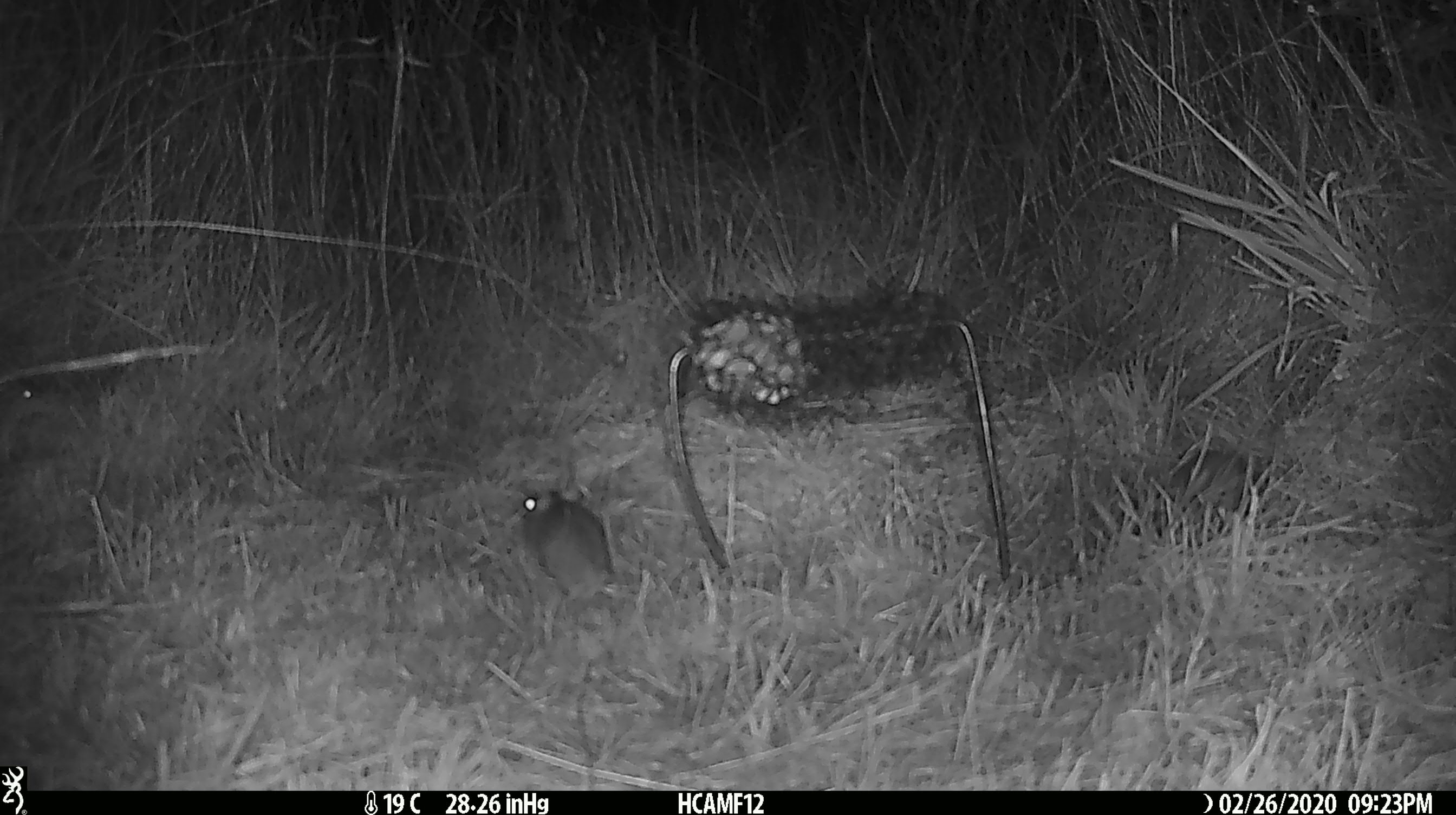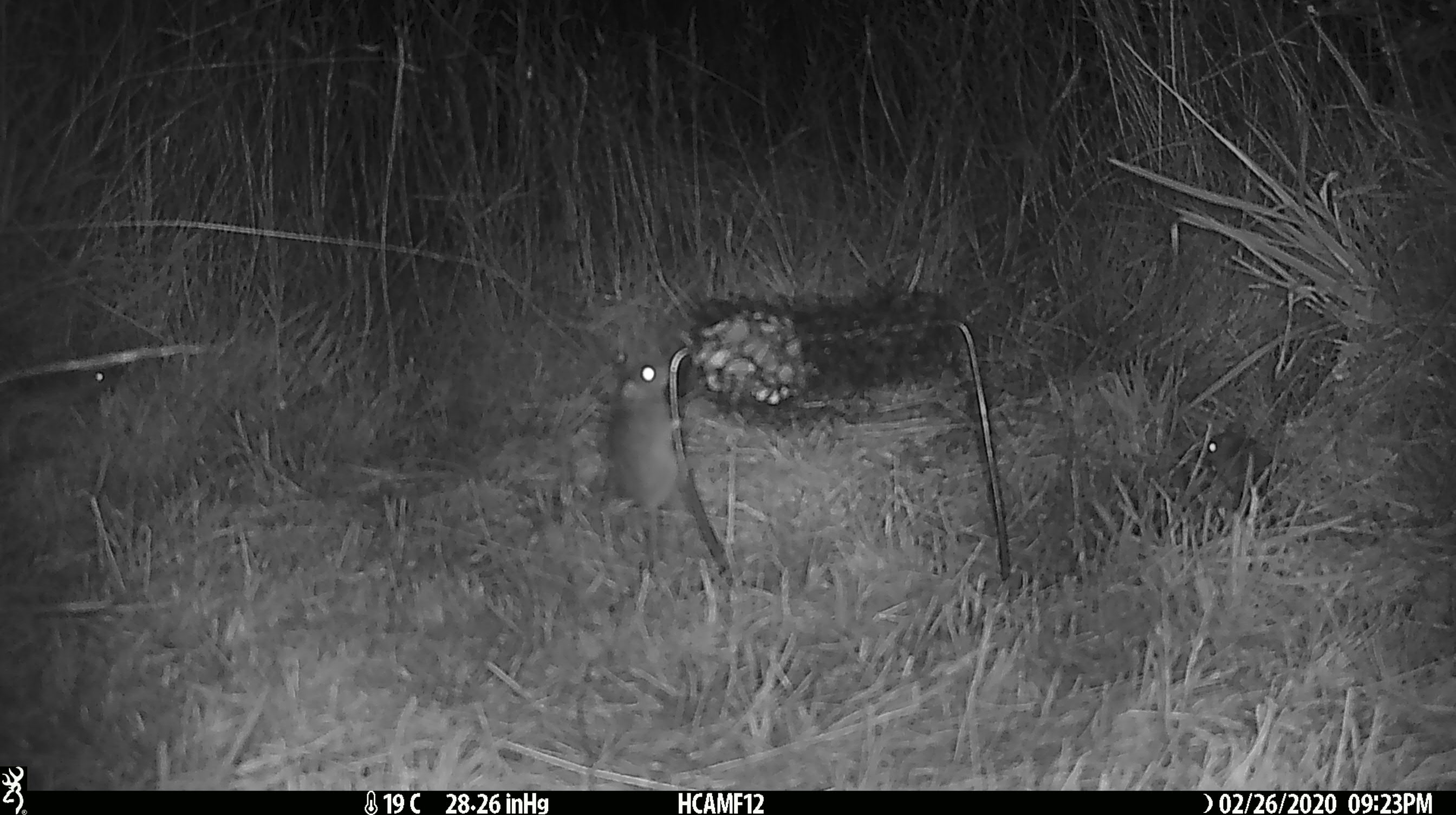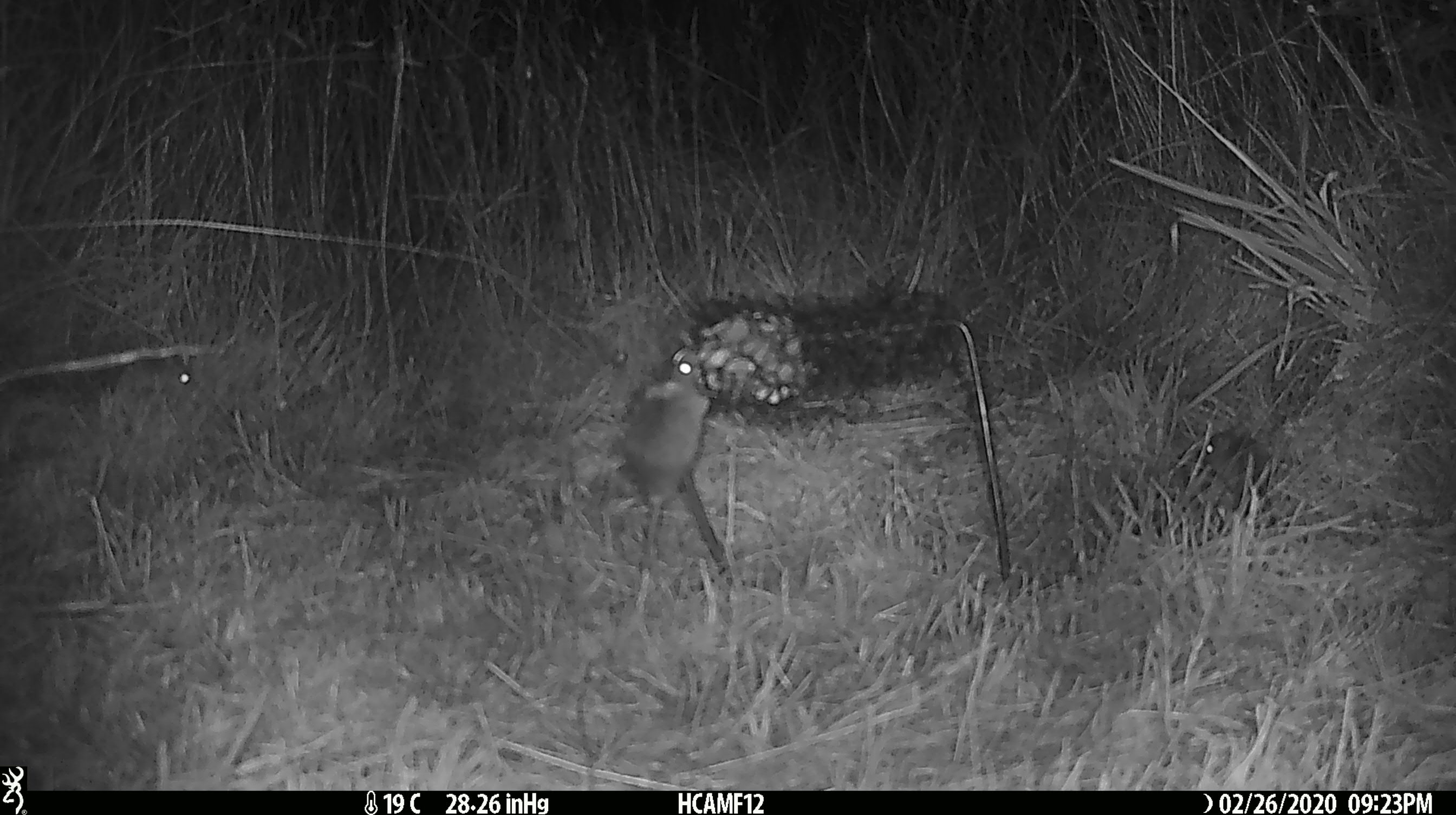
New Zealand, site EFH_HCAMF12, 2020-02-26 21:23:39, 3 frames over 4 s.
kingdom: Animalia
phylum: Chordata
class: Mammalia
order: Rodentia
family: Muridae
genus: Mus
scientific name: Mus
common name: mouse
Mouse (Mus).